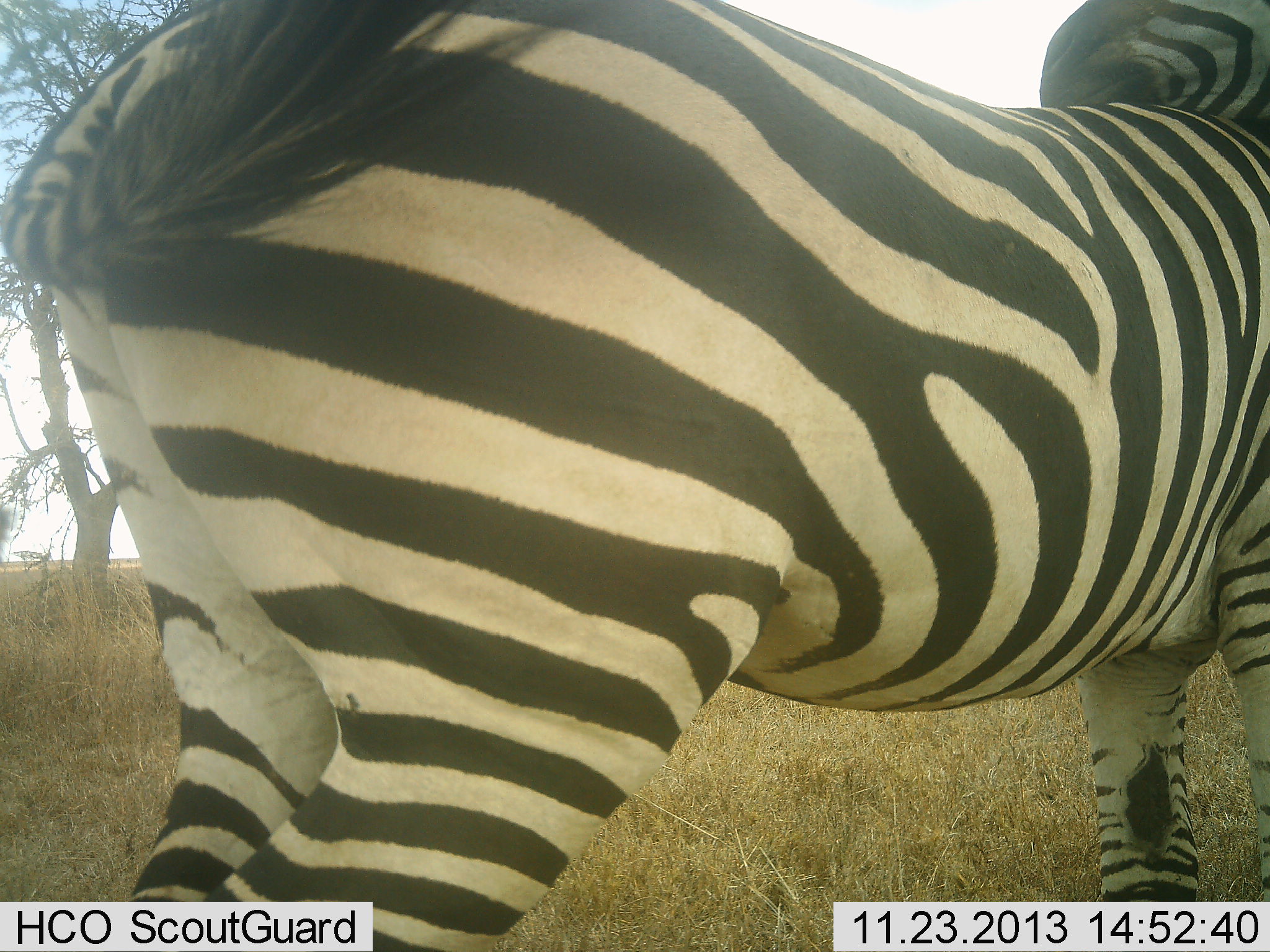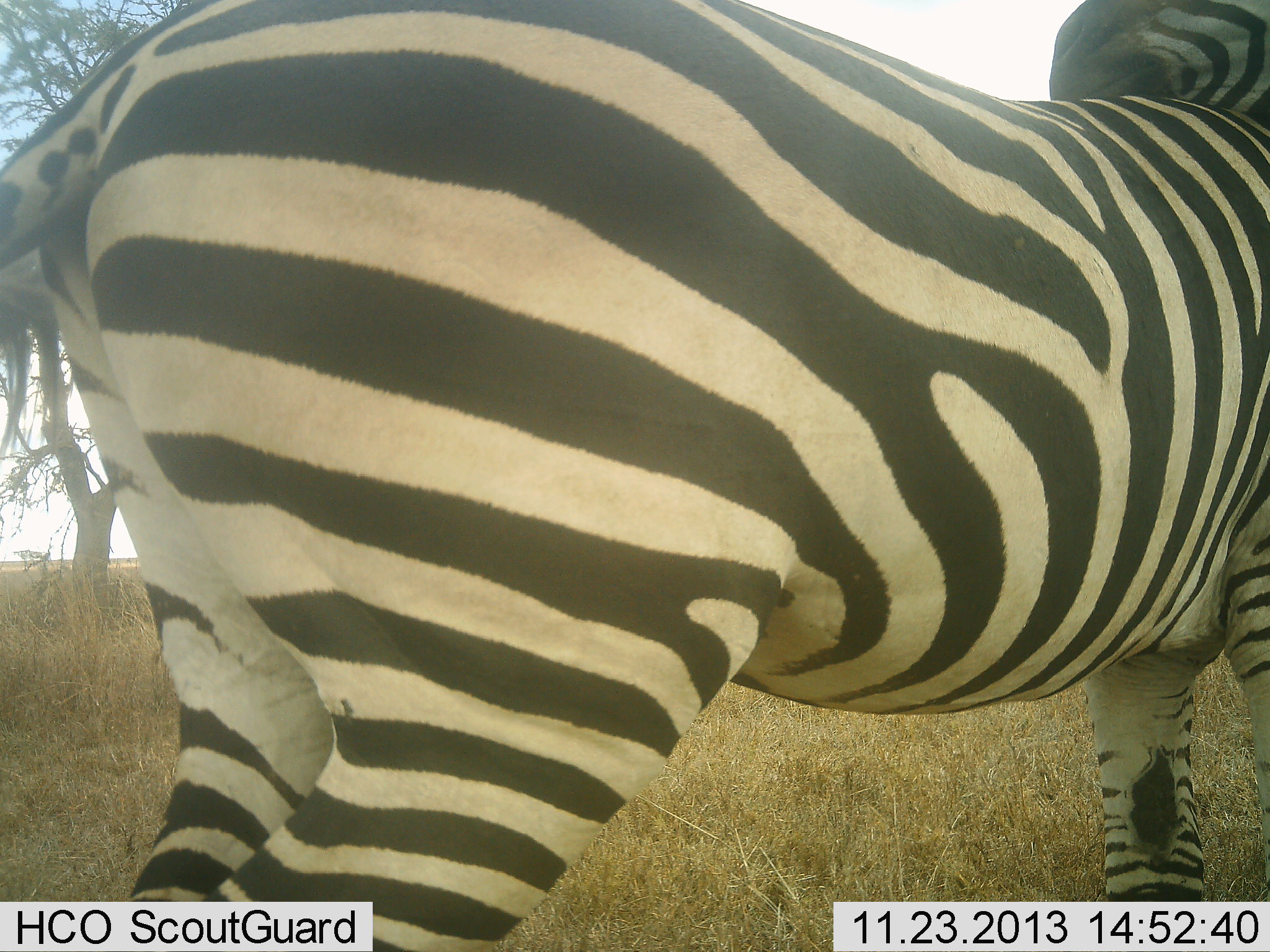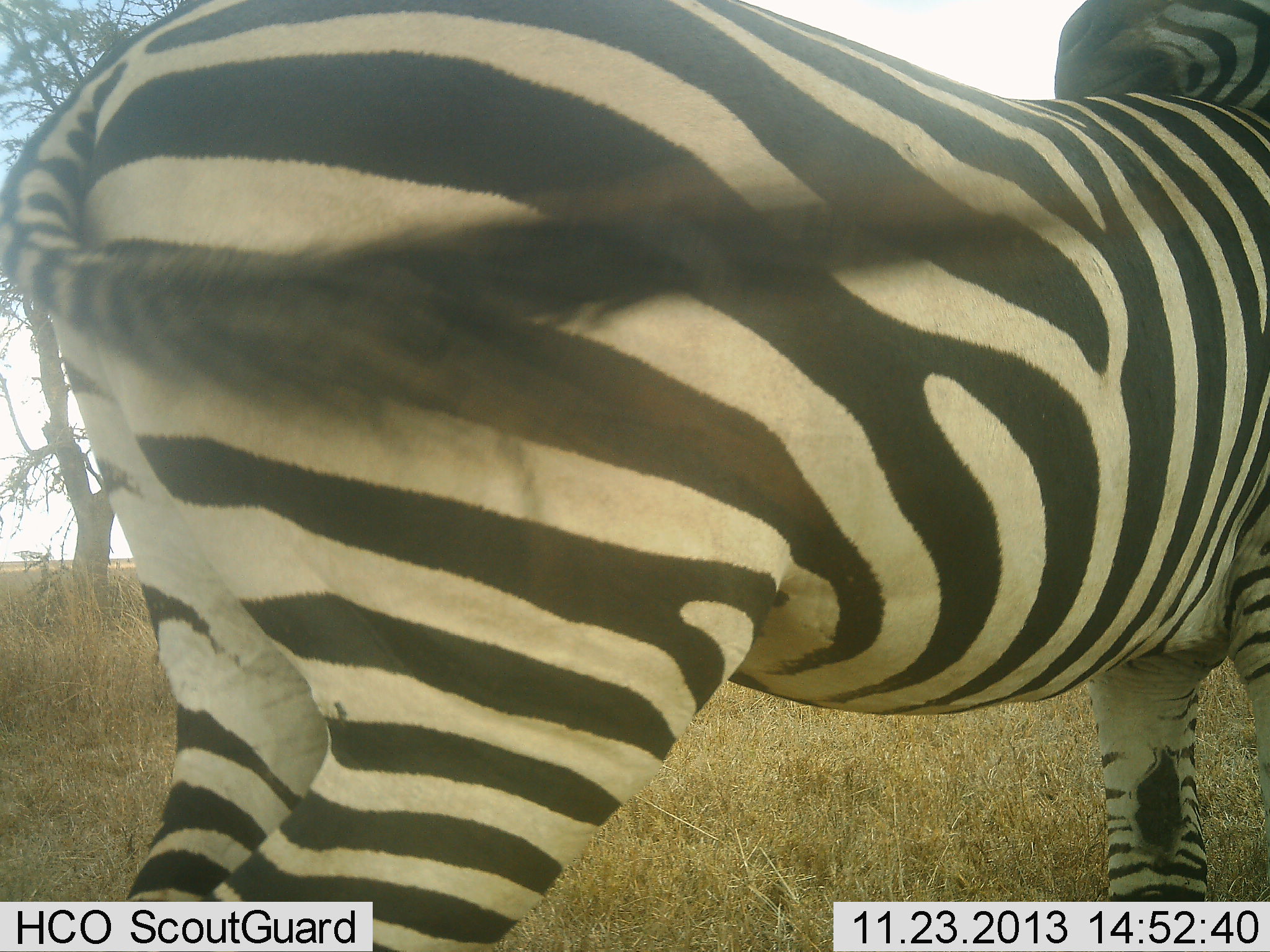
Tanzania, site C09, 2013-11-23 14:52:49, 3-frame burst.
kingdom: Animalia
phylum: Chordata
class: Mammalia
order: Perissodactyla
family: Equidae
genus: Equus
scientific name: Equus quagga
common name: plains zebra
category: zebra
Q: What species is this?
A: Zebra (plains zebra) (Equus quagga).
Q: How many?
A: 1.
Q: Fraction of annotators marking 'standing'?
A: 100%.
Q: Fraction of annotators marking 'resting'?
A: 0%.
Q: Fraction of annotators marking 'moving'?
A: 0%.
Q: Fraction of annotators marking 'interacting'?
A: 20%.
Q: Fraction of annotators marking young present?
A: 0%.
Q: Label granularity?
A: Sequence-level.